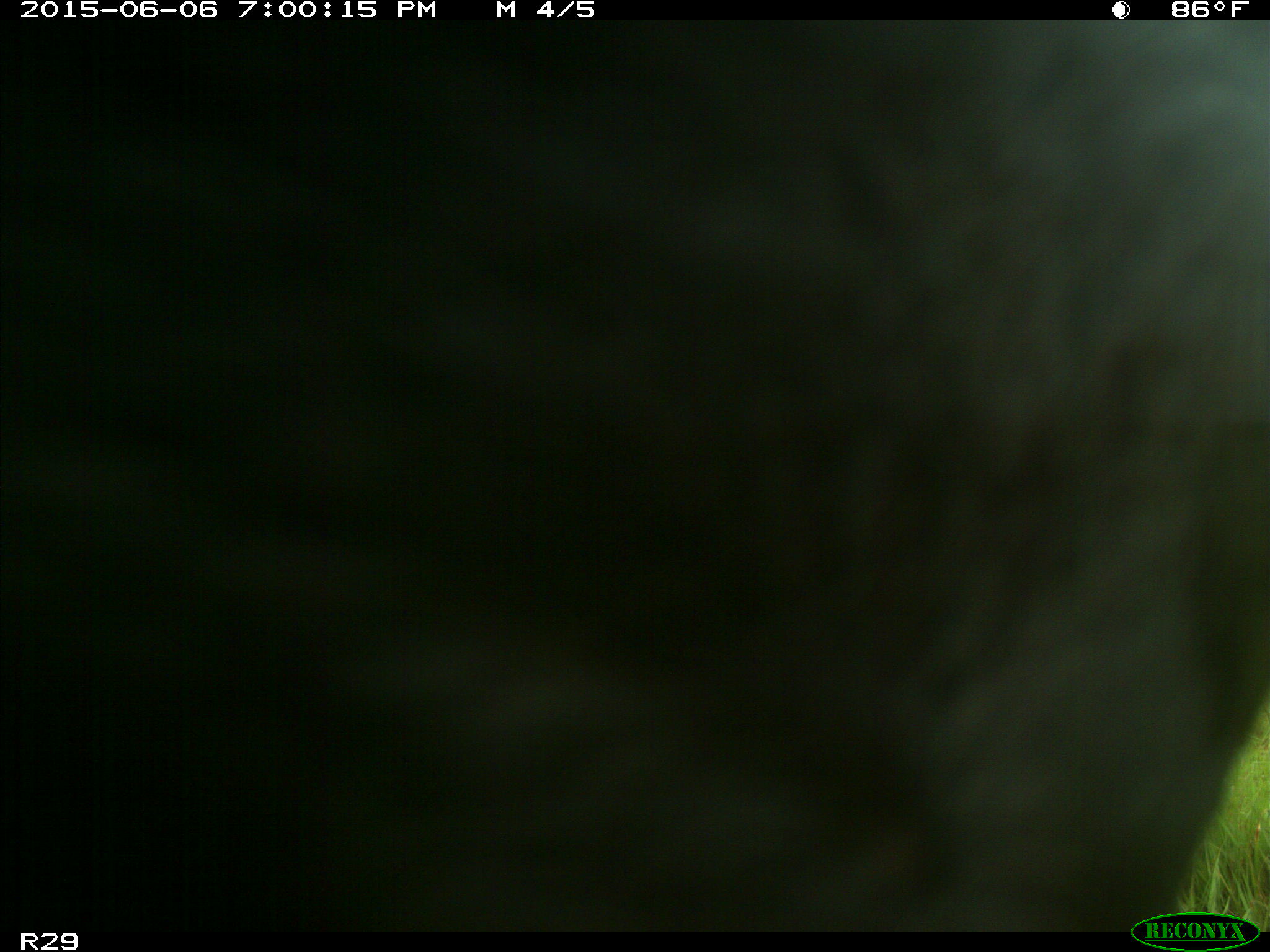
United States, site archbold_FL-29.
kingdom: Animalia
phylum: Chordata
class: Mammalia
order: Artiodactyla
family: Bovidae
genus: Bos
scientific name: Bos taurus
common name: domestic cow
Bos taurus (domestic cow).